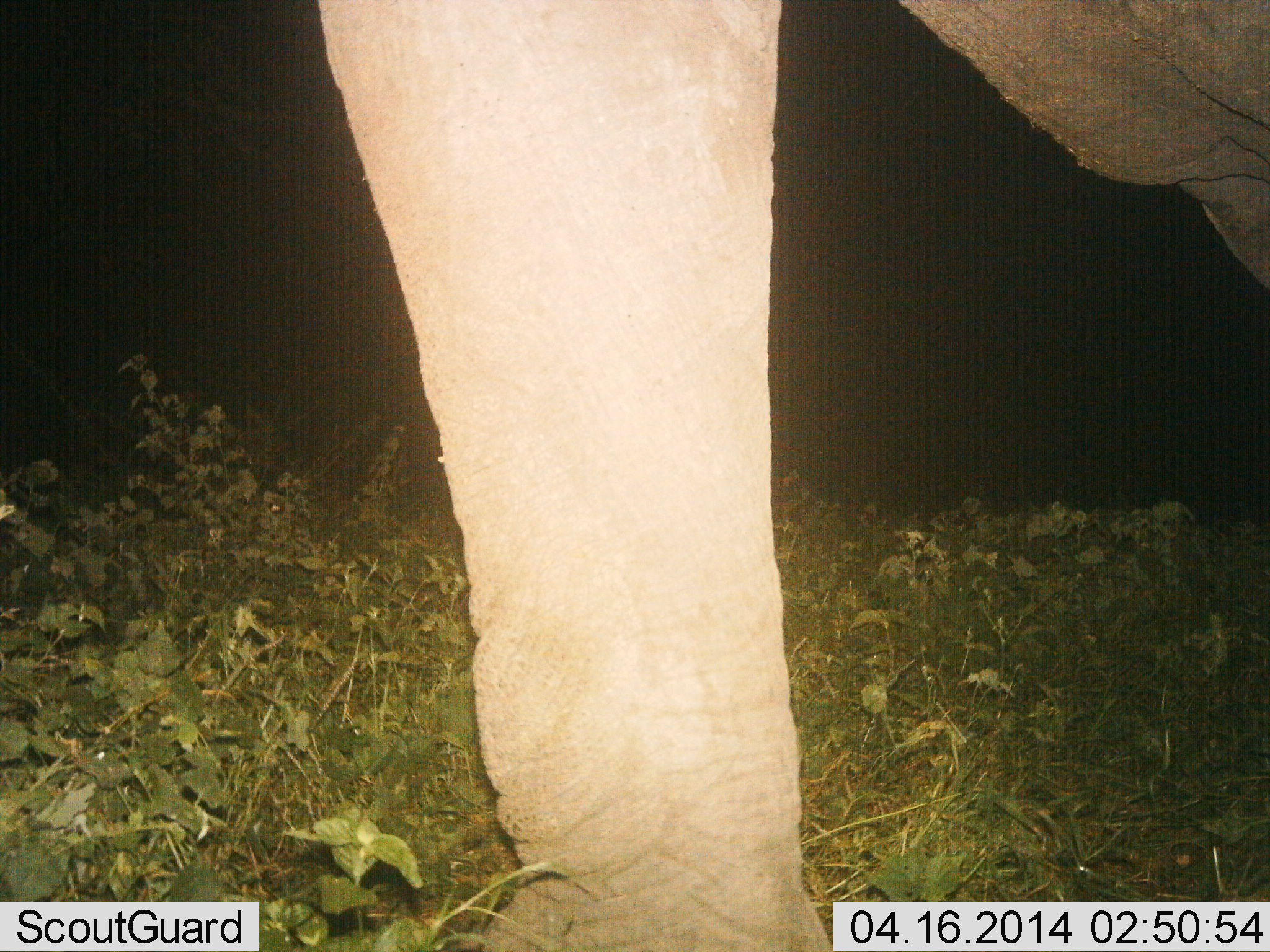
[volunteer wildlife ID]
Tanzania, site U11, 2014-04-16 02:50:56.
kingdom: Animalia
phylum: Chordata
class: Mammalia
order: Proboscidea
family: Elephantidae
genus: Loxodonta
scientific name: Loxodonta africana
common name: african bush elephant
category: elephant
Elephant (african bush elephant) (Loxodonta africana), count 1. Behavior (volunteer vote fractions): standing 90%, resting 0%, moving 10%, interacting 10%. Young present (vote fraction): 0%. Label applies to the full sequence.